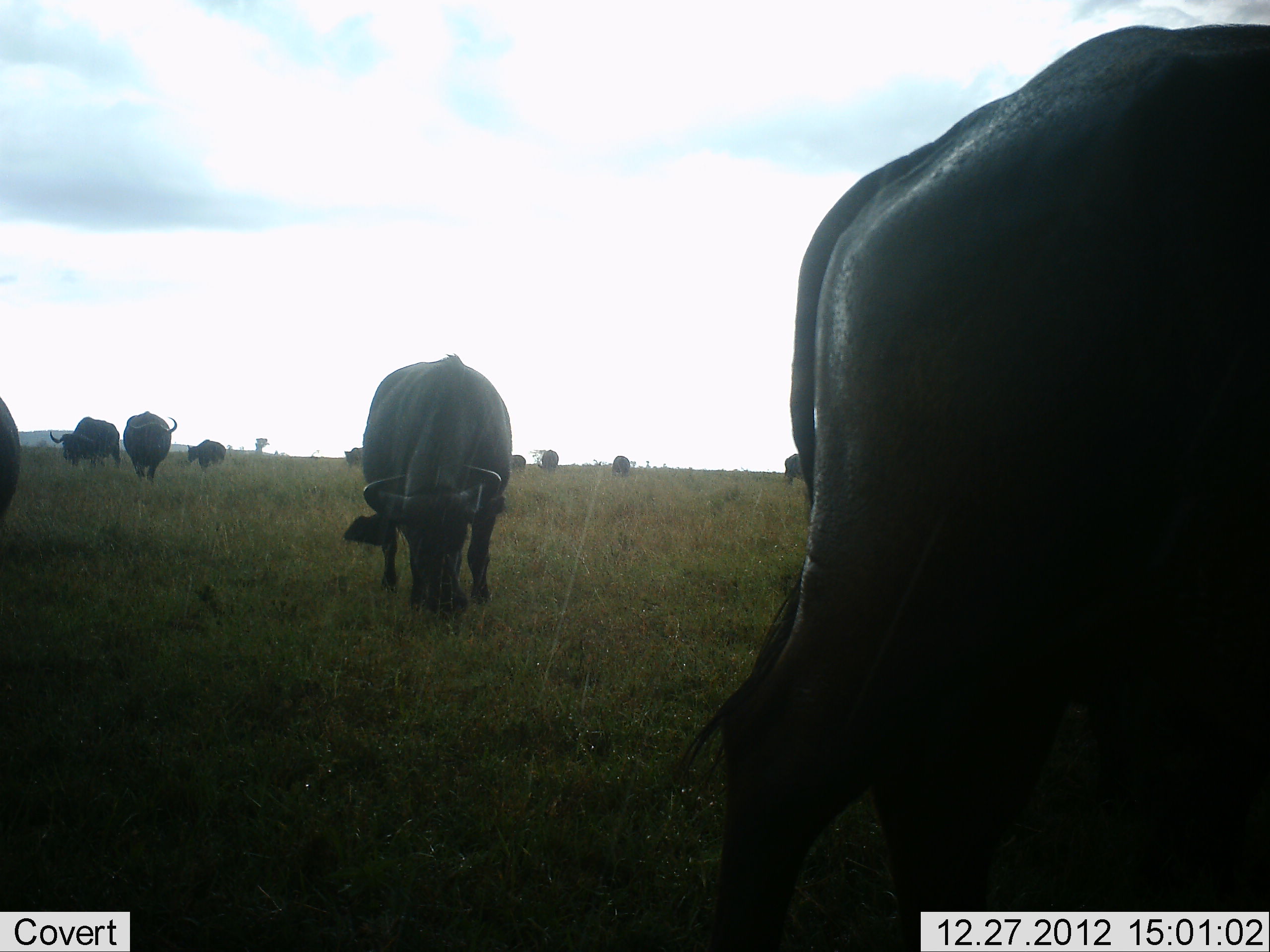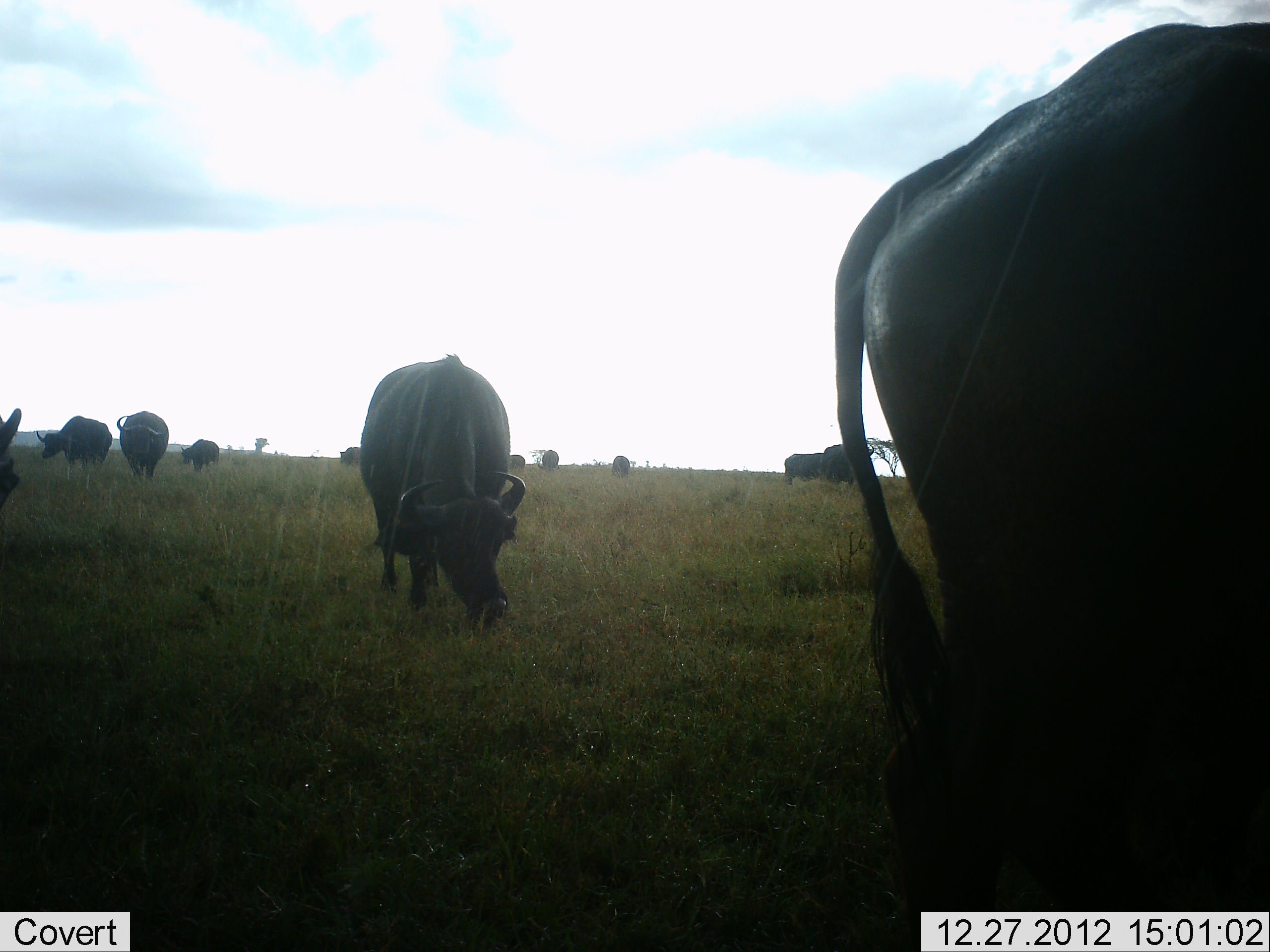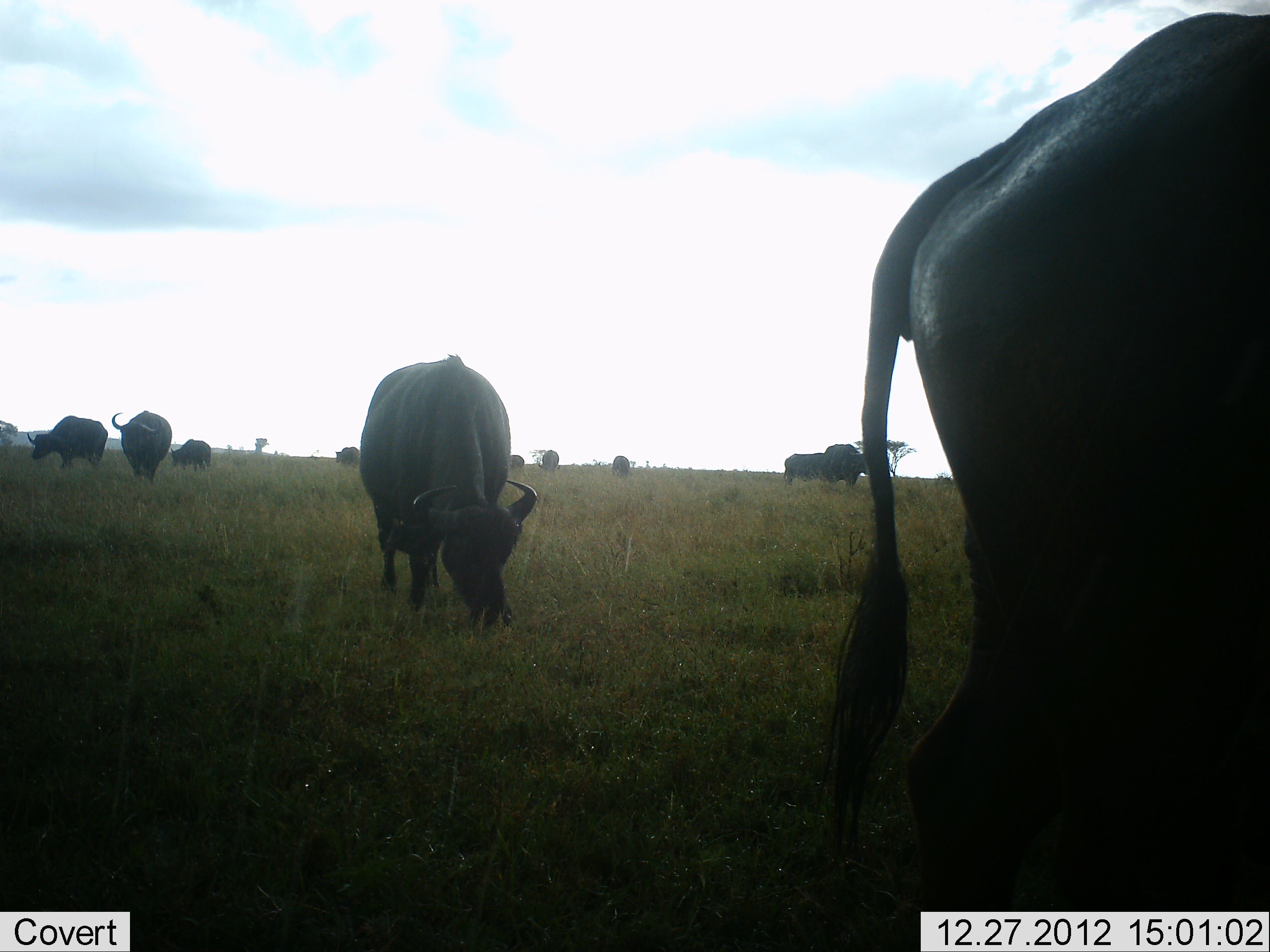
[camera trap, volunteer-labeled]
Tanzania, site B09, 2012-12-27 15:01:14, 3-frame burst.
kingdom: Animalia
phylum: Chordata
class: Mammalia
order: Artiodactyla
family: Bovidae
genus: Syncerus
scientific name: Syncerus caffer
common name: cape buffalo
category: buffalo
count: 11-50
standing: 50%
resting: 4%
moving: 35%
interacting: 0%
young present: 4%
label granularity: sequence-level